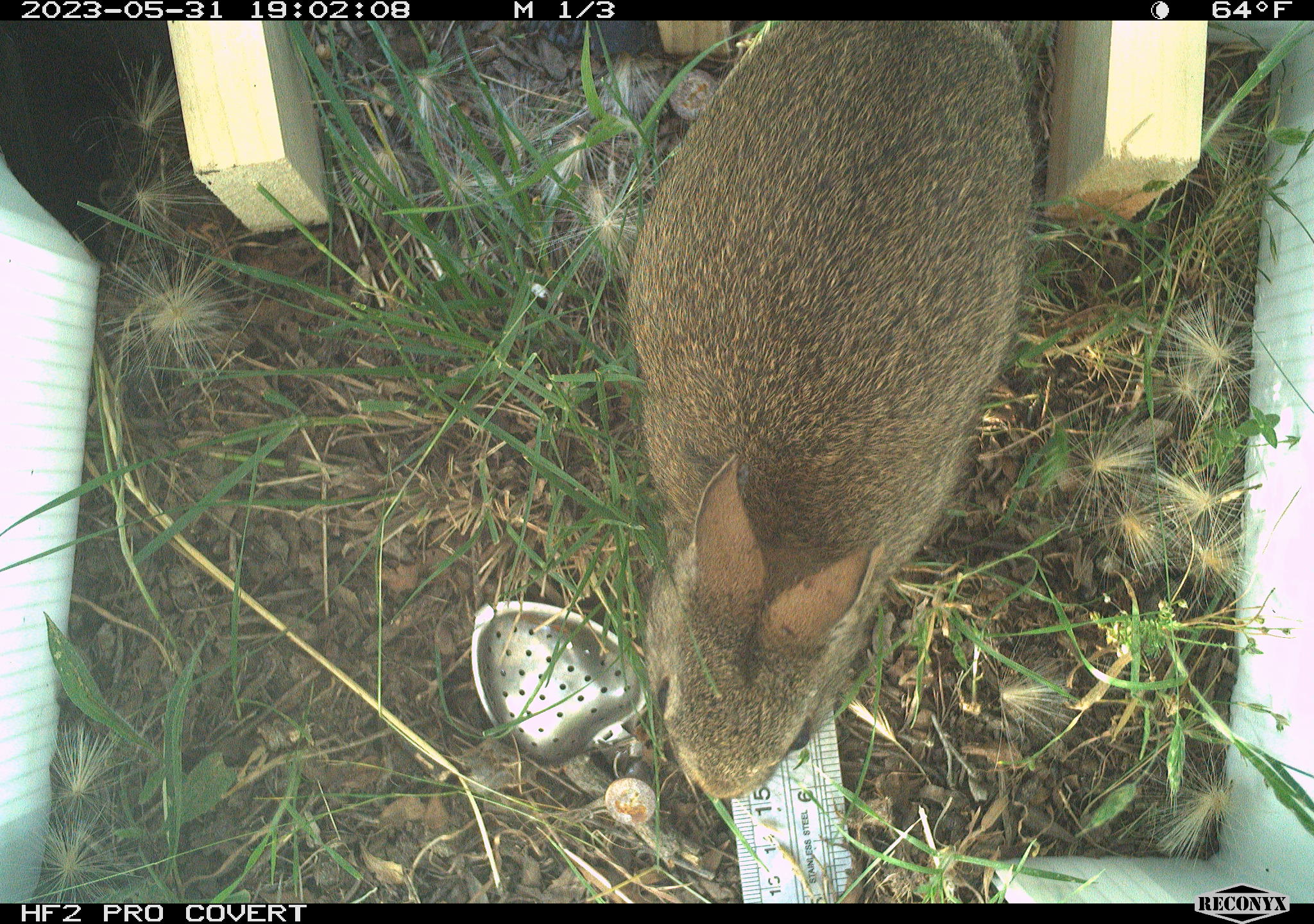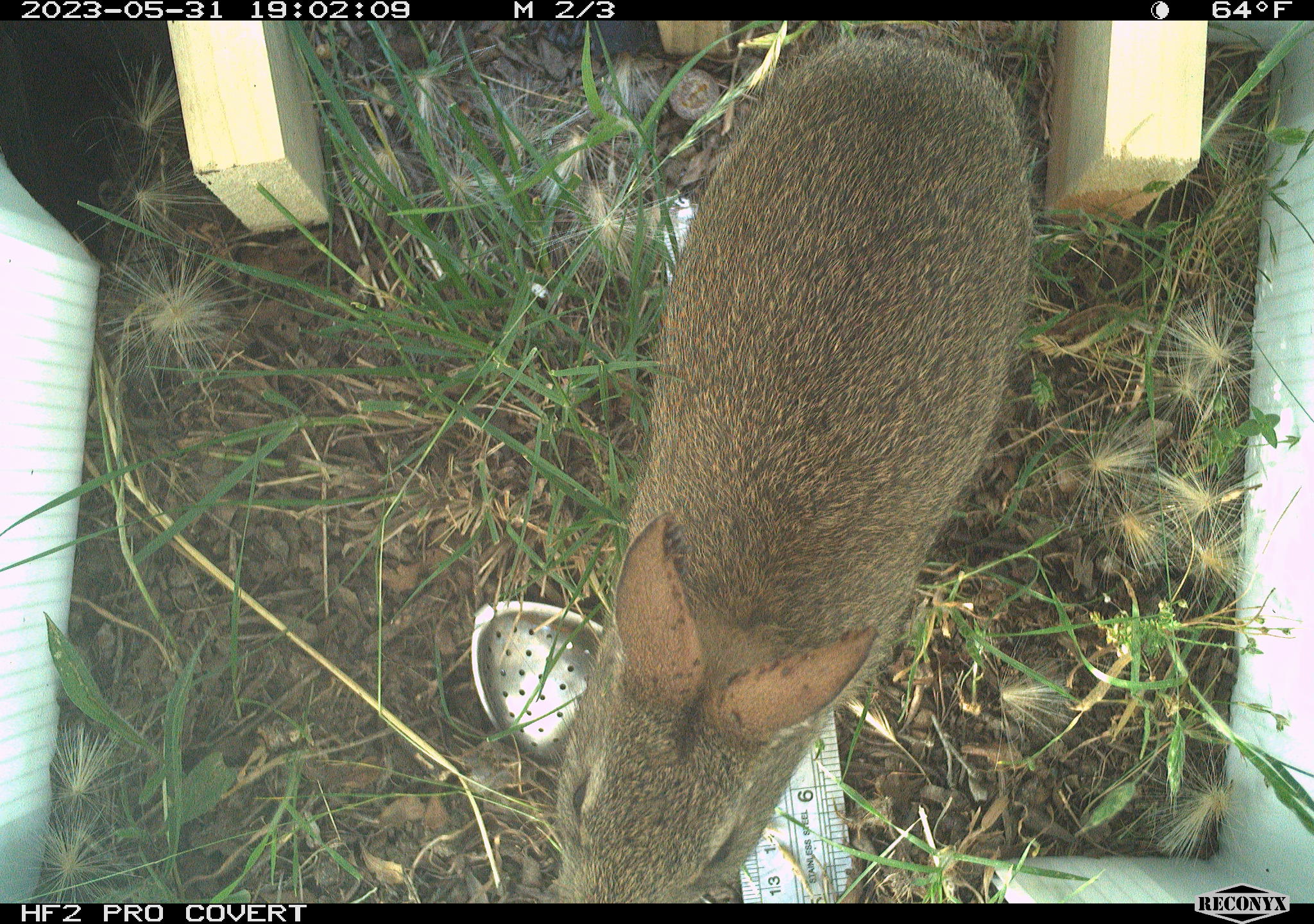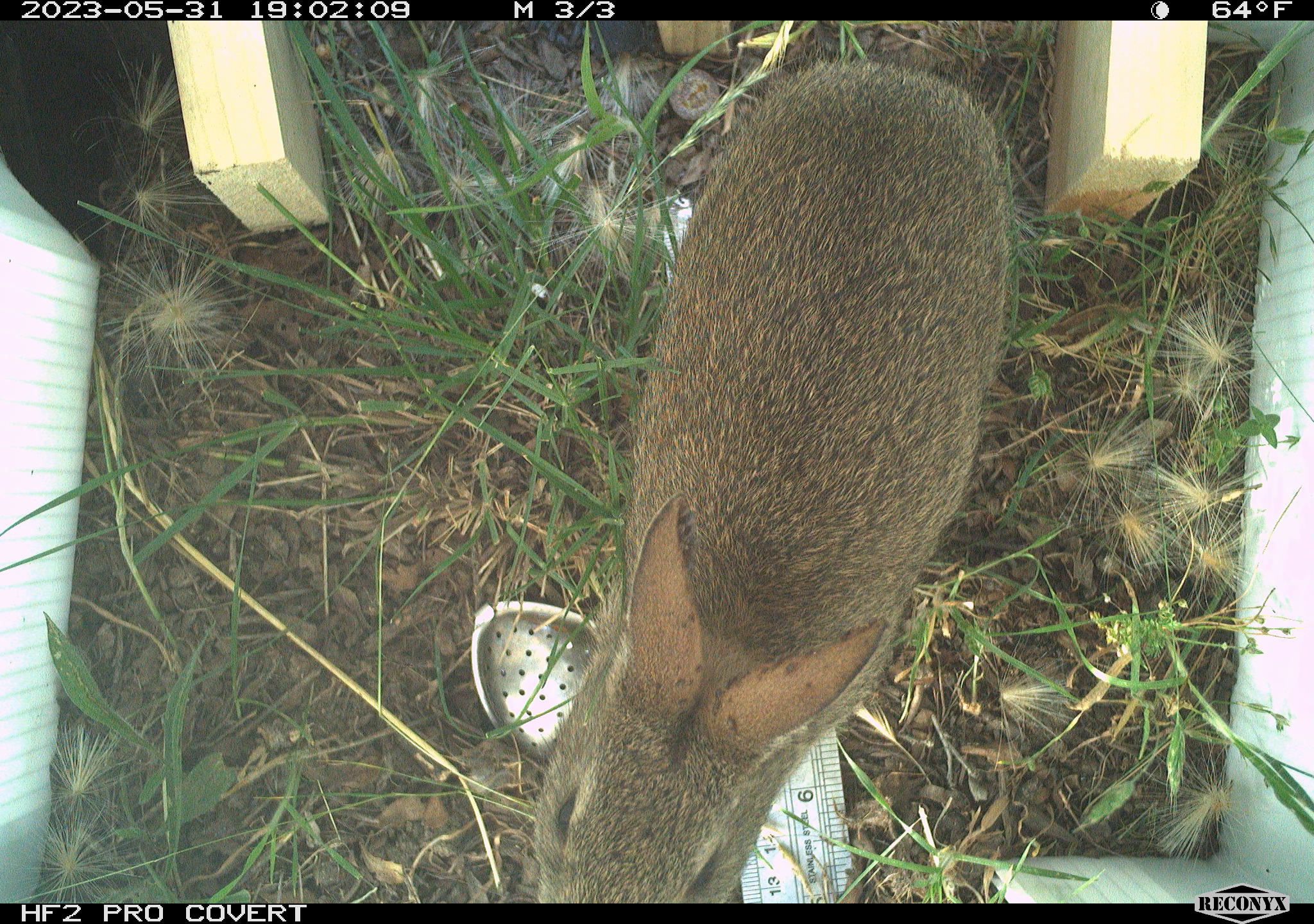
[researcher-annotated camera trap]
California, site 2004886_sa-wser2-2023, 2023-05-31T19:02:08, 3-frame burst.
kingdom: Animalia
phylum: Chordata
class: Mammalia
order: Lagomorpha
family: Leporidae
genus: Sylvilagus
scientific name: Sylvilagus bachmani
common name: brush rabbit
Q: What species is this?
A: Brush rabbit (Sylvilagus bachmani).